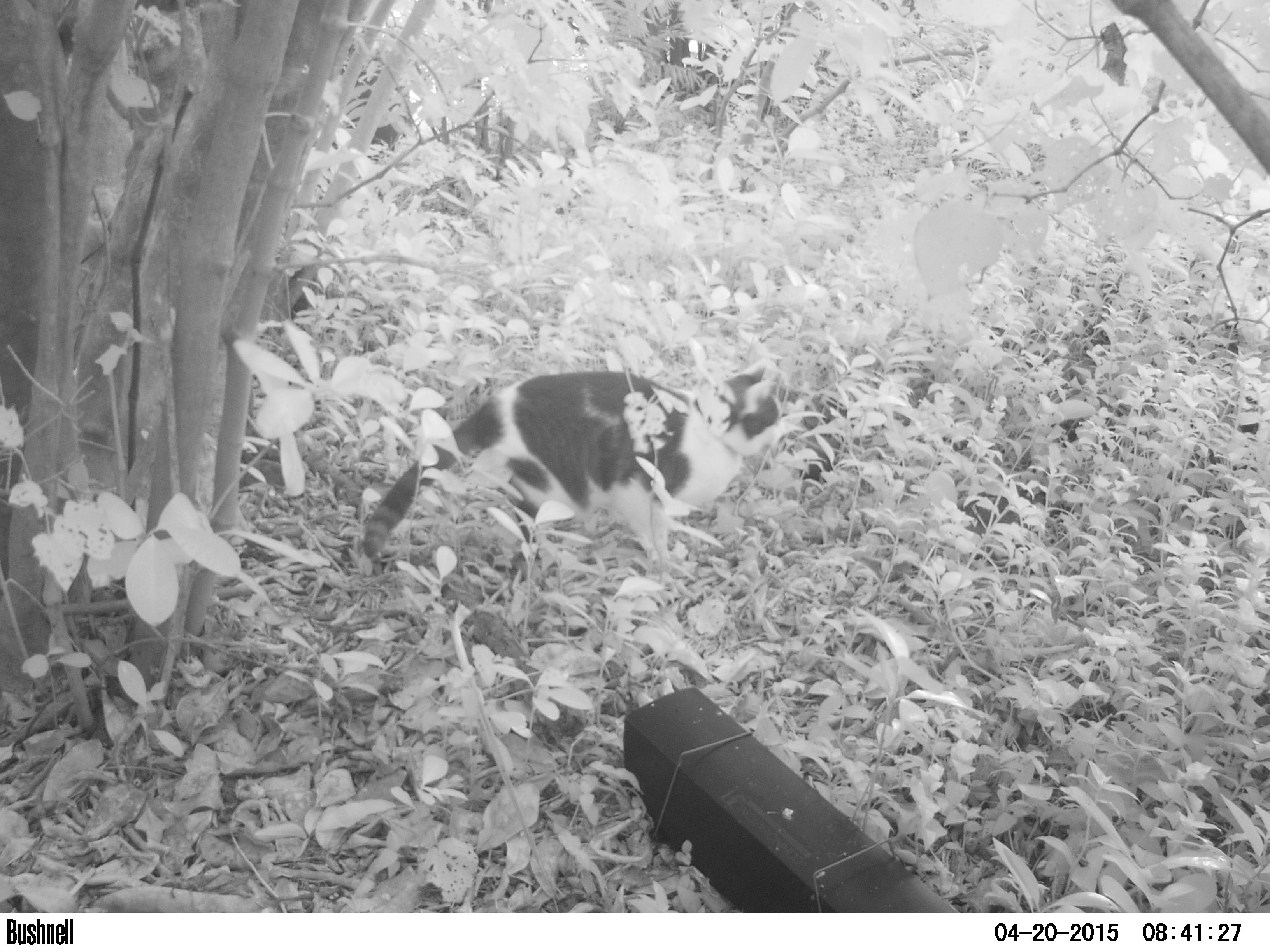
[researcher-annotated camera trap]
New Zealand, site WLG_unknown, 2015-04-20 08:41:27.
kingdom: Animalia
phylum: Chordata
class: Mammalia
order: Carnivora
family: Felidae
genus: Felis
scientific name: Felis catus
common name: domestic cat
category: cat